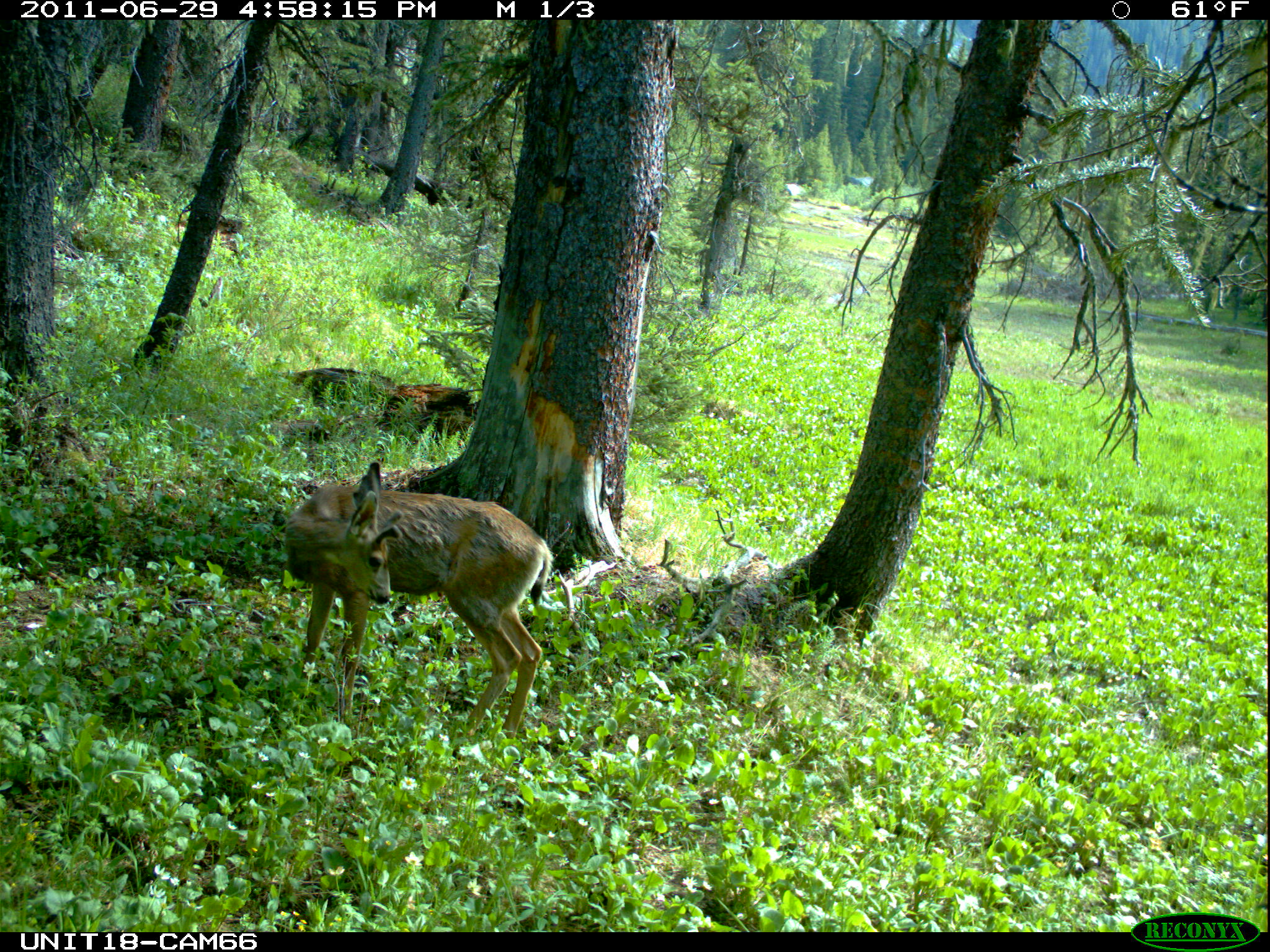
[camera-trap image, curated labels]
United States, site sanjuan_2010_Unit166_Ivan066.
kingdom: Animalia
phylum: Chordata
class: Mammalia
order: Artiodactyla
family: Cervidae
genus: Odocoileus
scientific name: Odocoileus hemionus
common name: mule deer